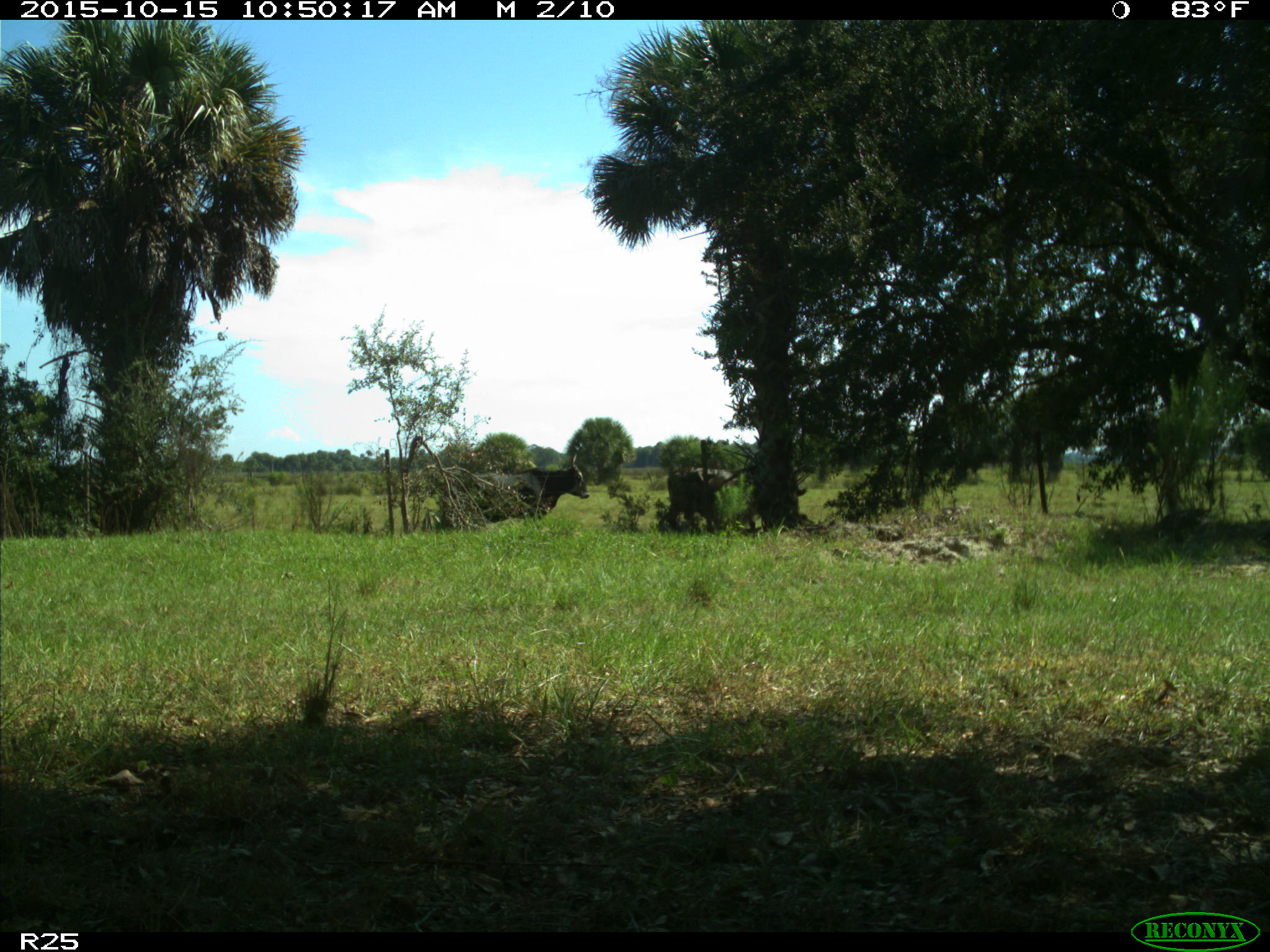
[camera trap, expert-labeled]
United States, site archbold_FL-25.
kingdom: Animalia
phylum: Chordata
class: Mammalia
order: Artiodactyla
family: Bovidae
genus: Bos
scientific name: Bos taurus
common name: domestic cow